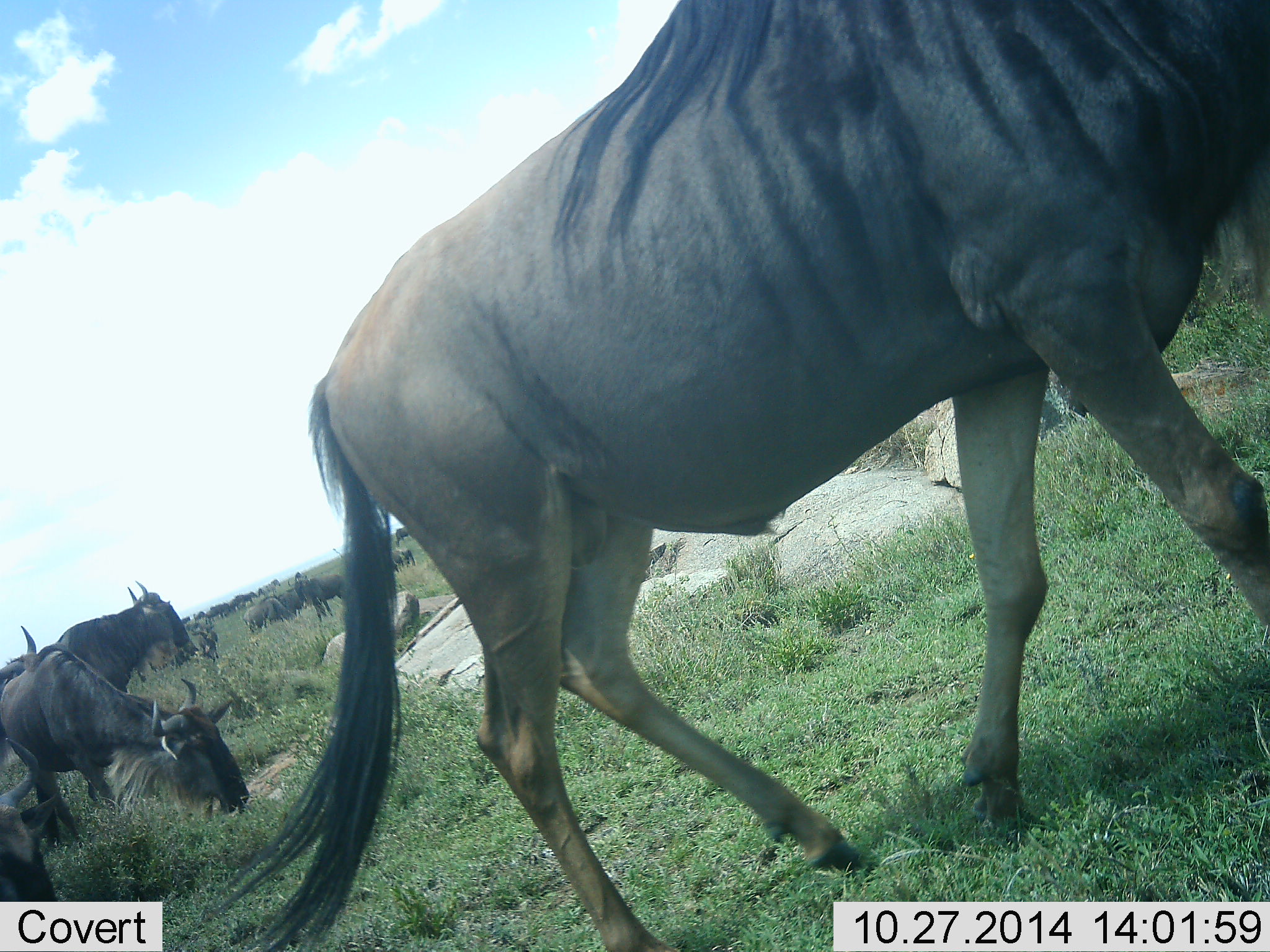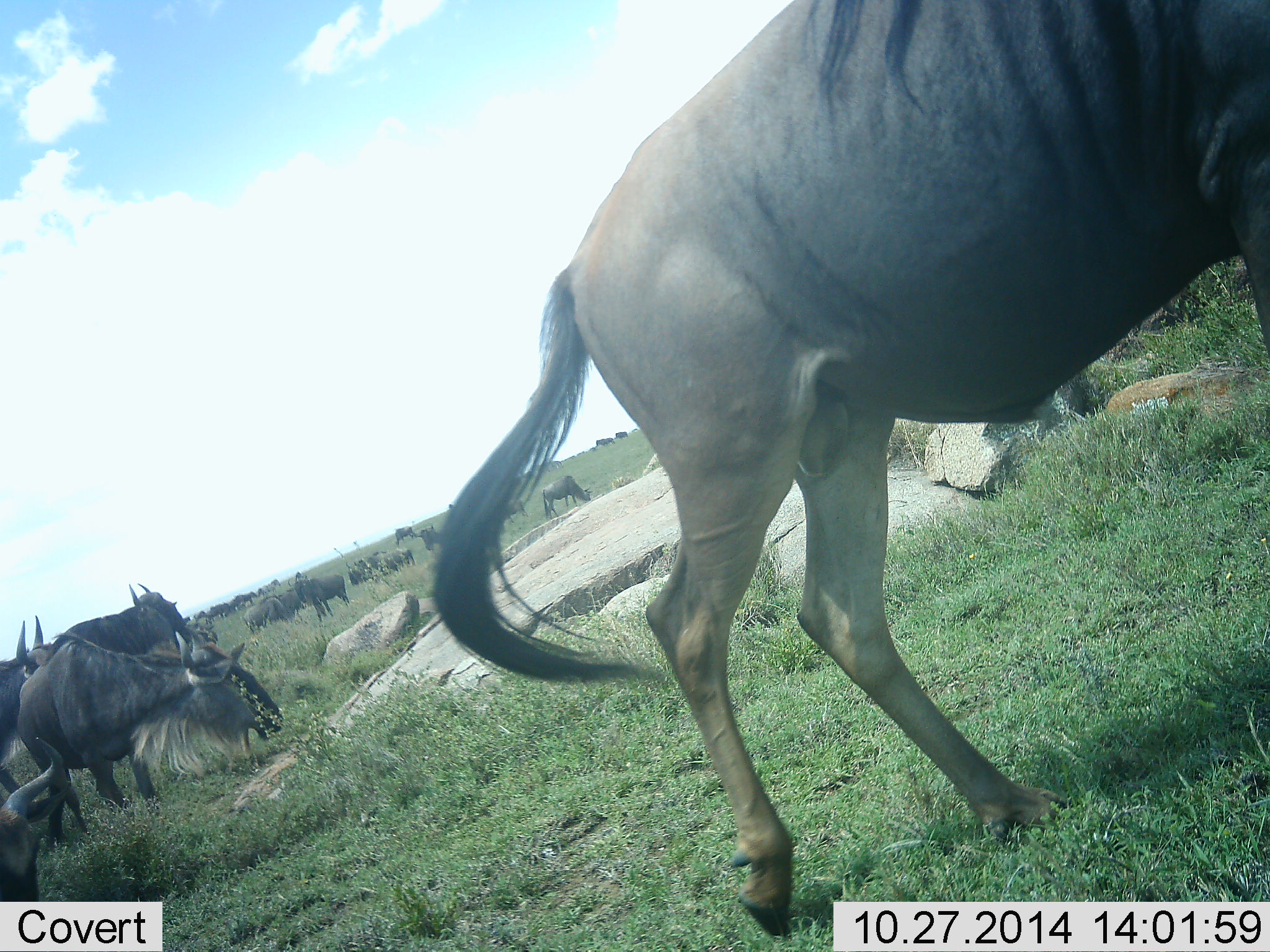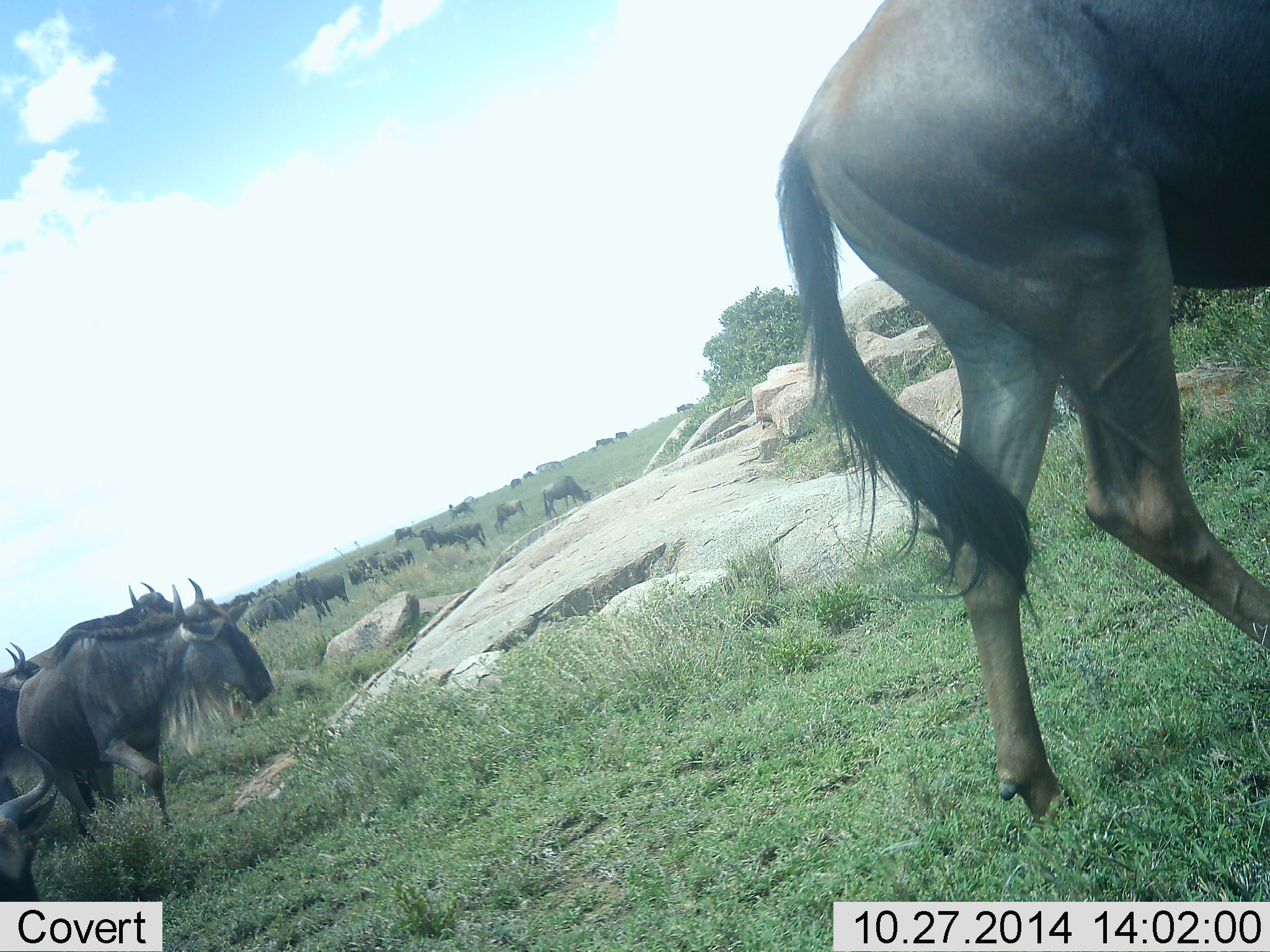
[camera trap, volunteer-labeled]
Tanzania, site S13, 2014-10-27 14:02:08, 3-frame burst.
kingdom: Animalia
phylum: Chordata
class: Mammalia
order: Artiodactyla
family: Bovidae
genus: Connochaetes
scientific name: Connochaetes taurinus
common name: blue wildebeest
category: wildebeest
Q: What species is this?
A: Wildebeest (blue wildebeest) (Connochaetes taurinus).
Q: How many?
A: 11-50.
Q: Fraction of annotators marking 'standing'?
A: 50%.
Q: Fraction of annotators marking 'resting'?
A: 10%.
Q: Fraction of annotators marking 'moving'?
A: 70%.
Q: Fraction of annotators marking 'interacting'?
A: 10%.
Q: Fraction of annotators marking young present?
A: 0%.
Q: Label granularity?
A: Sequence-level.